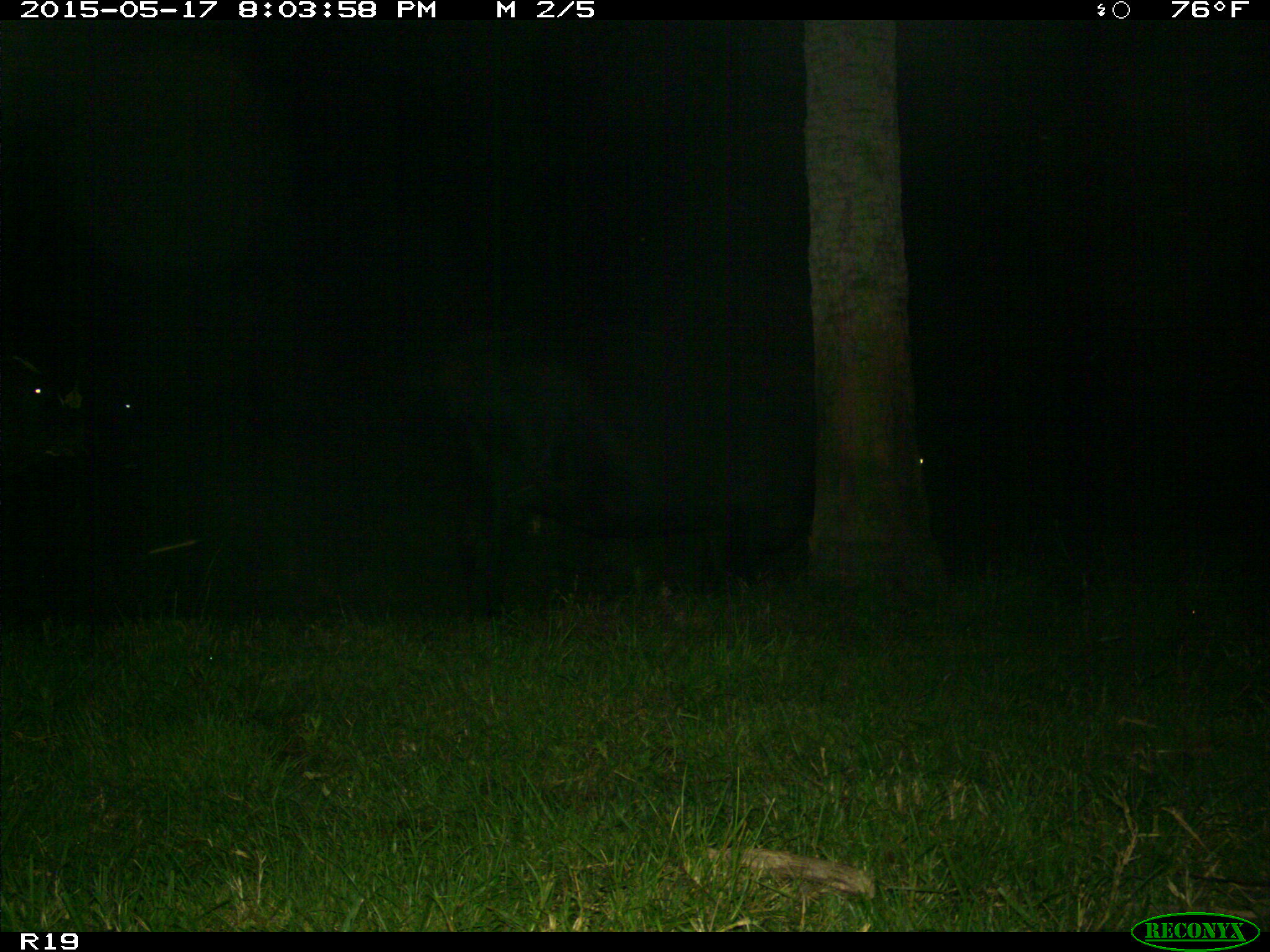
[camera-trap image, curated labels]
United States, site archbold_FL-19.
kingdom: Animalia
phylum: Chordata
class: Mammalia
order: Artiodactyla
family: Bovidae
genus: Bos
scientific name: Bos taurus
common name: domestic cow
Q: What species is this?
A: Bos taurus (domestic cow).